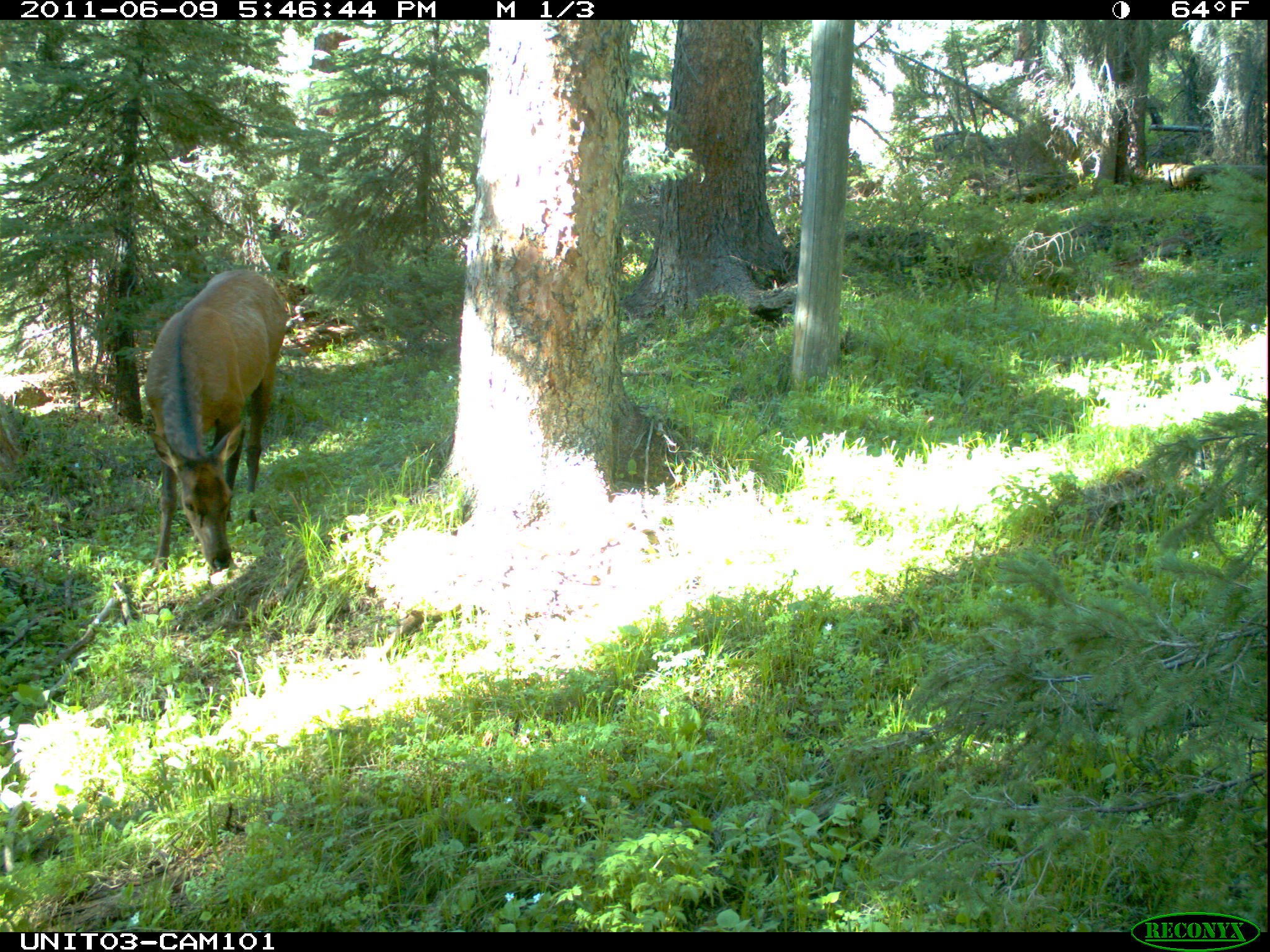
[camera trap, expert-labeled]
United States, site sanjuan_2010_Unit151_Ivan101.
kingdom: Animalia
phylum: Chordata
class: Mammalia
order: Artiodactyla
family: Cervidae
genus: Cervus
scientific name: Cervus elaphus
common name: red deer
Cervus elaphus (red deer).